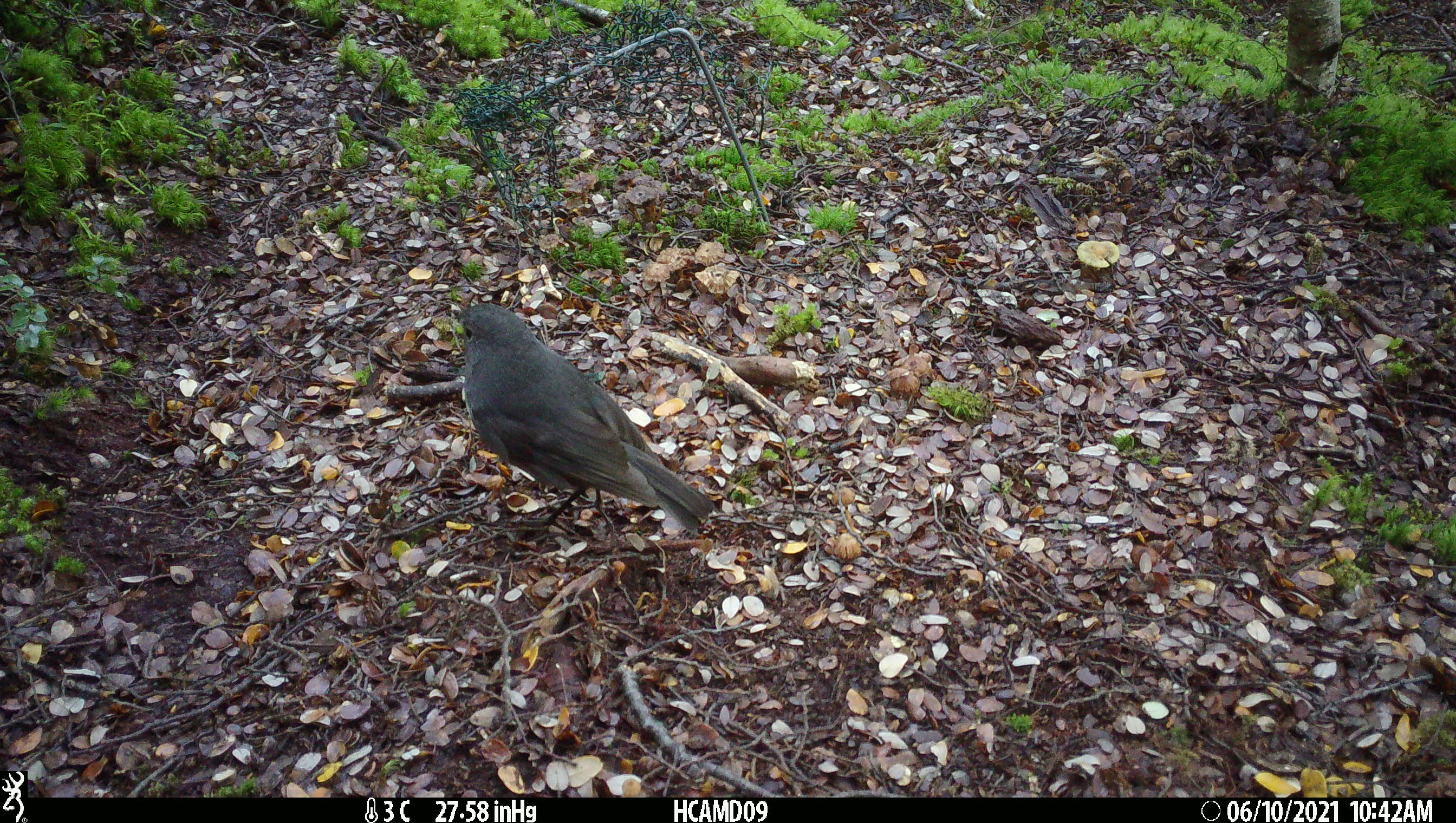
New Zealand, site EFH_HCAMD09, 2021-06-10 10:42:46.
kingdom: Animalia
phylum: Chordata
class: Aves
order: Passeriformes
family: Petroicidae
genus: Petroica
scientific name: Petroica australis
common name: new zealand robin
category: robin